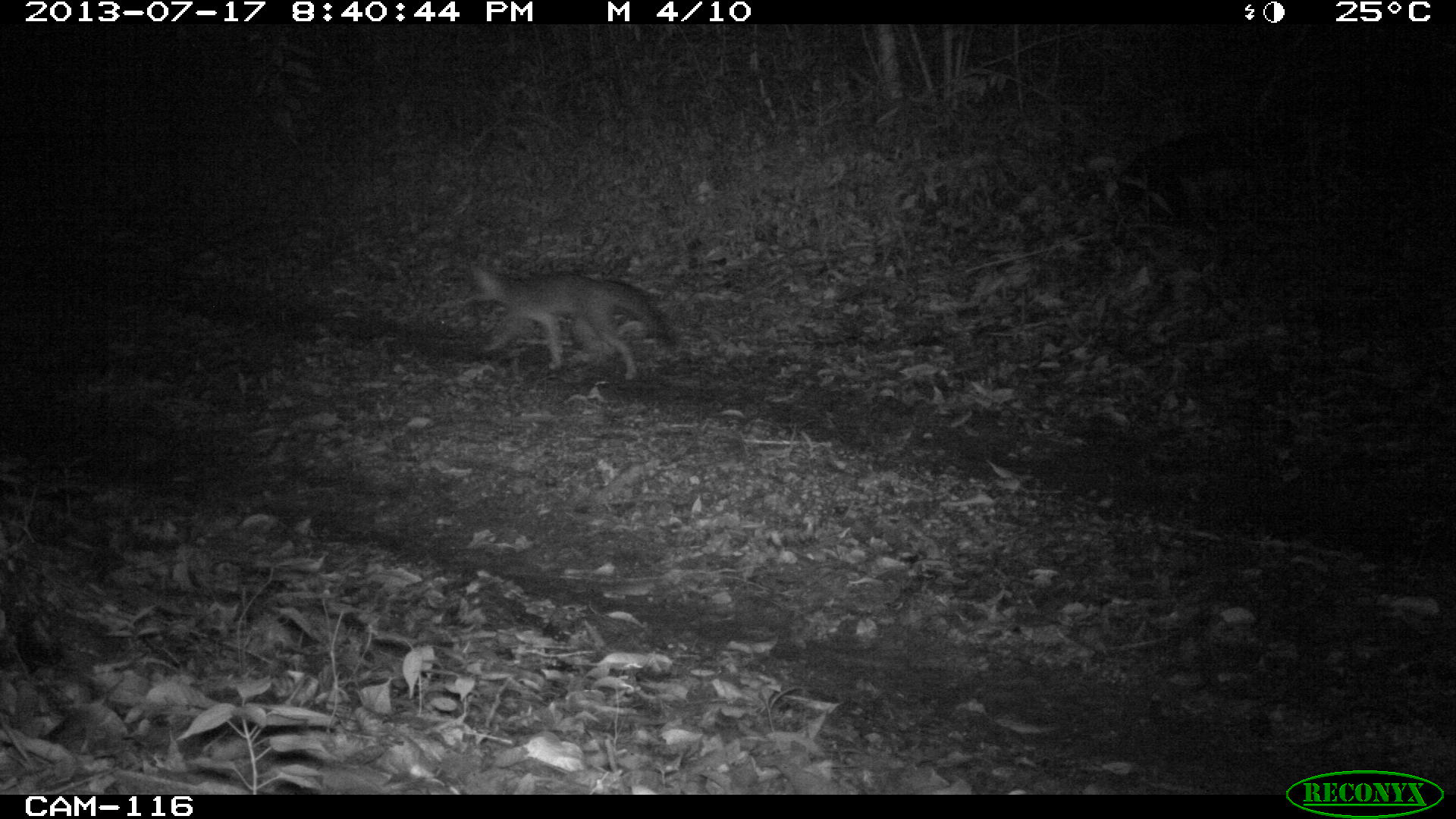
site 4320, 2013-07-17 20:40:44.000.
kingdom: Animalia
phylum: Chordata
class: Mammalia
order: Carnivora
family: Canidae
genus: Urocyon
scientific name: Urocyon cinereoargenteus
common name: gray fox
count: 1